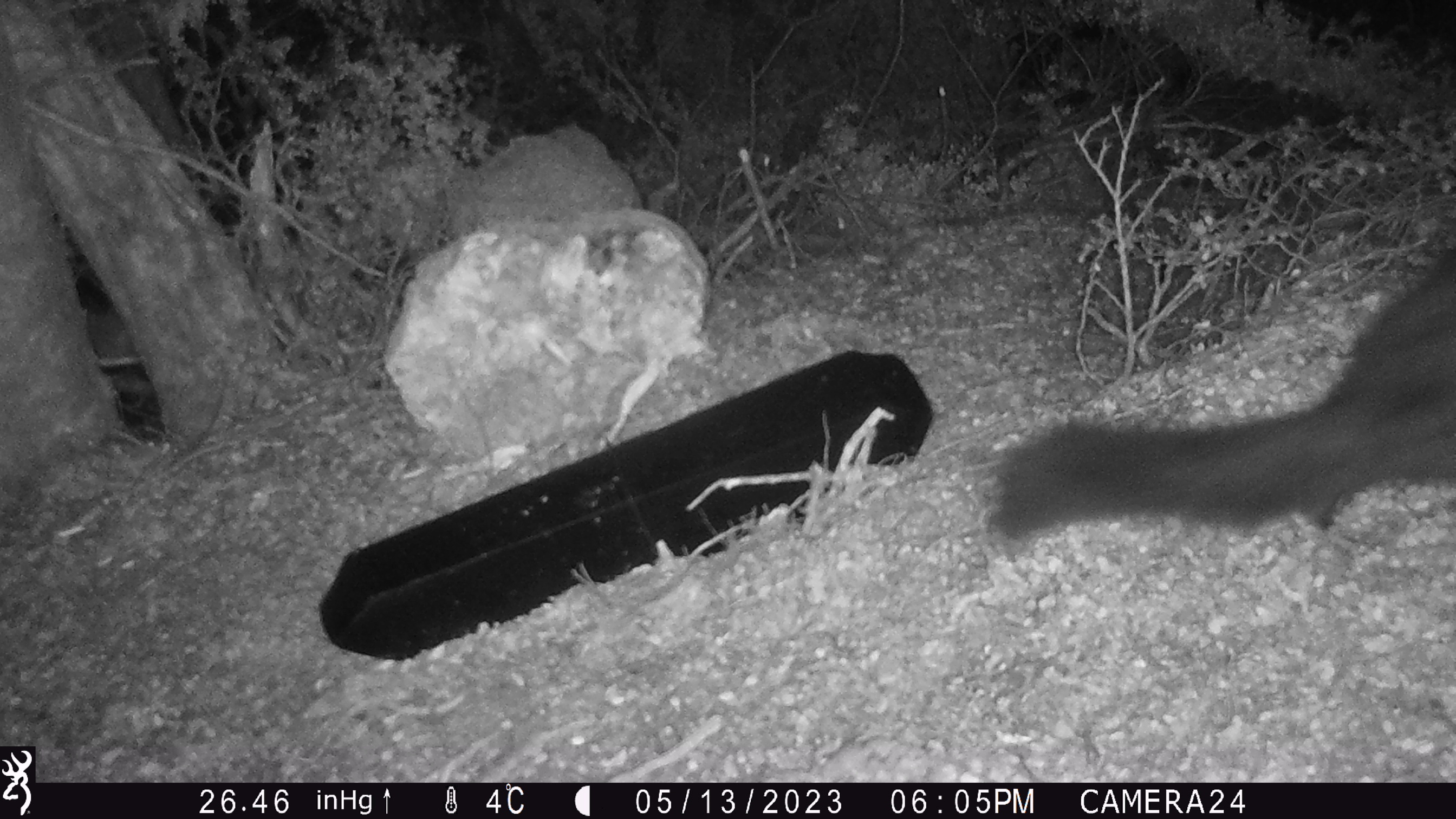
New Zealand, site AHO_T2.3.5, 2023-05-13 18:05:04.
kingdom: Animalia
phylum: Chordata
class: Mammalia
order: Carnivora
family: Mustelidae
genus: Mustela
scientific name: Mustela erminea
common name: stoat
Stoat (Mustela erminea).